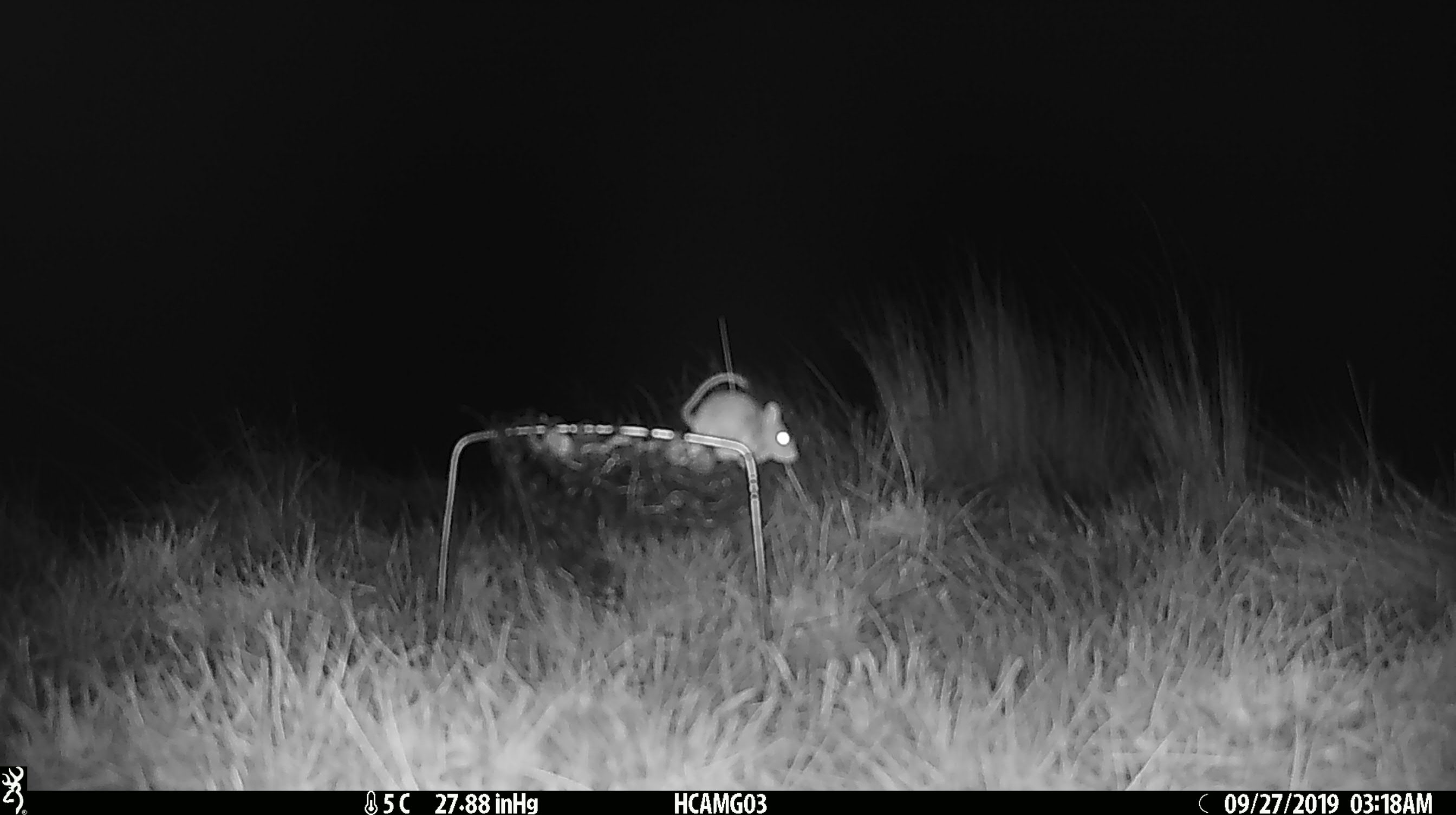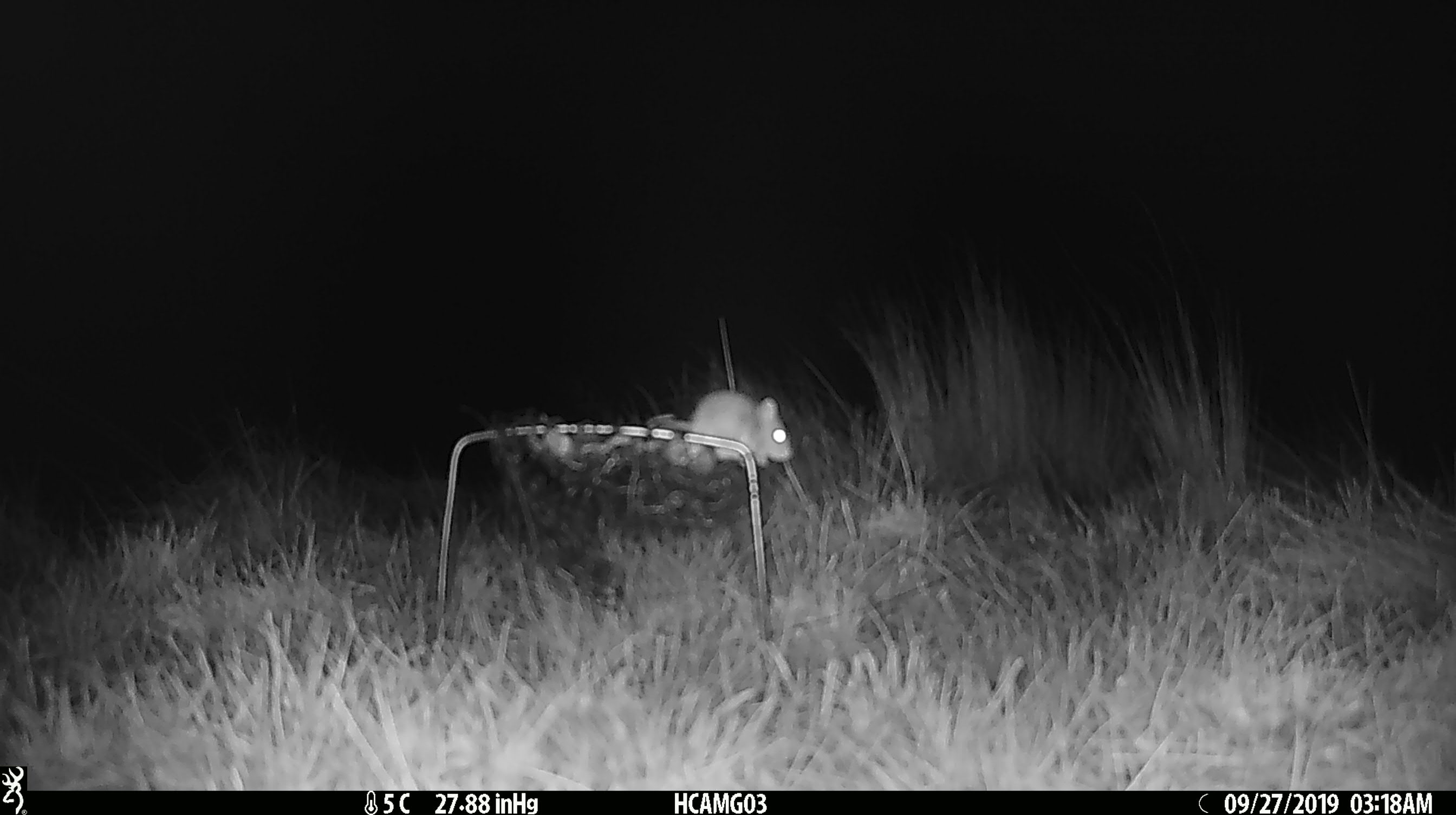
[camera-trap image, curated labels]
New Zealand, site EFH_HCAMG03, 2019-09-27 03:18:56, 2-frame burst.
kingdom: Animalia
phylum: Chordata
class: Mammalia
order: Rodentia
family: Muridae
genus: Mus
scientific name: Mus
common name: mouse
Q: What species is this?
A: Mouse (Mus).